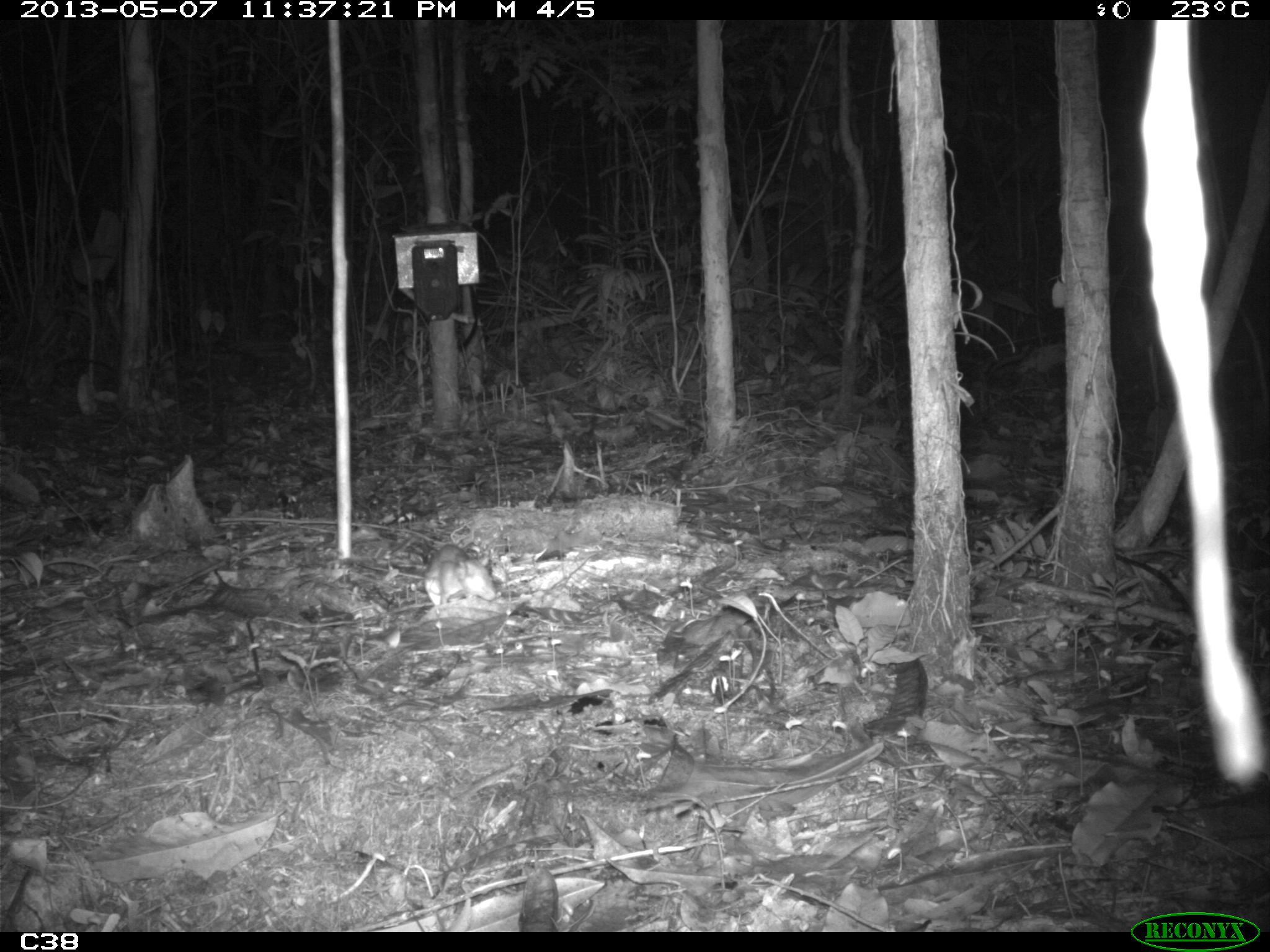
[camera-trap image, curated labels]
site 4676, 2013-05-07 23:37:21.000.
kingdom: Animalia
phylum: Chordata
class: Mammalia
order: Rodentia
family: Muridae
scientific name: Muridae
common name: mice, rats, and gerbils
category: unknown mouse or rat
Unknown mouse or rat (mice, rats, and gerbils) (Muridae), count 1, age adult.